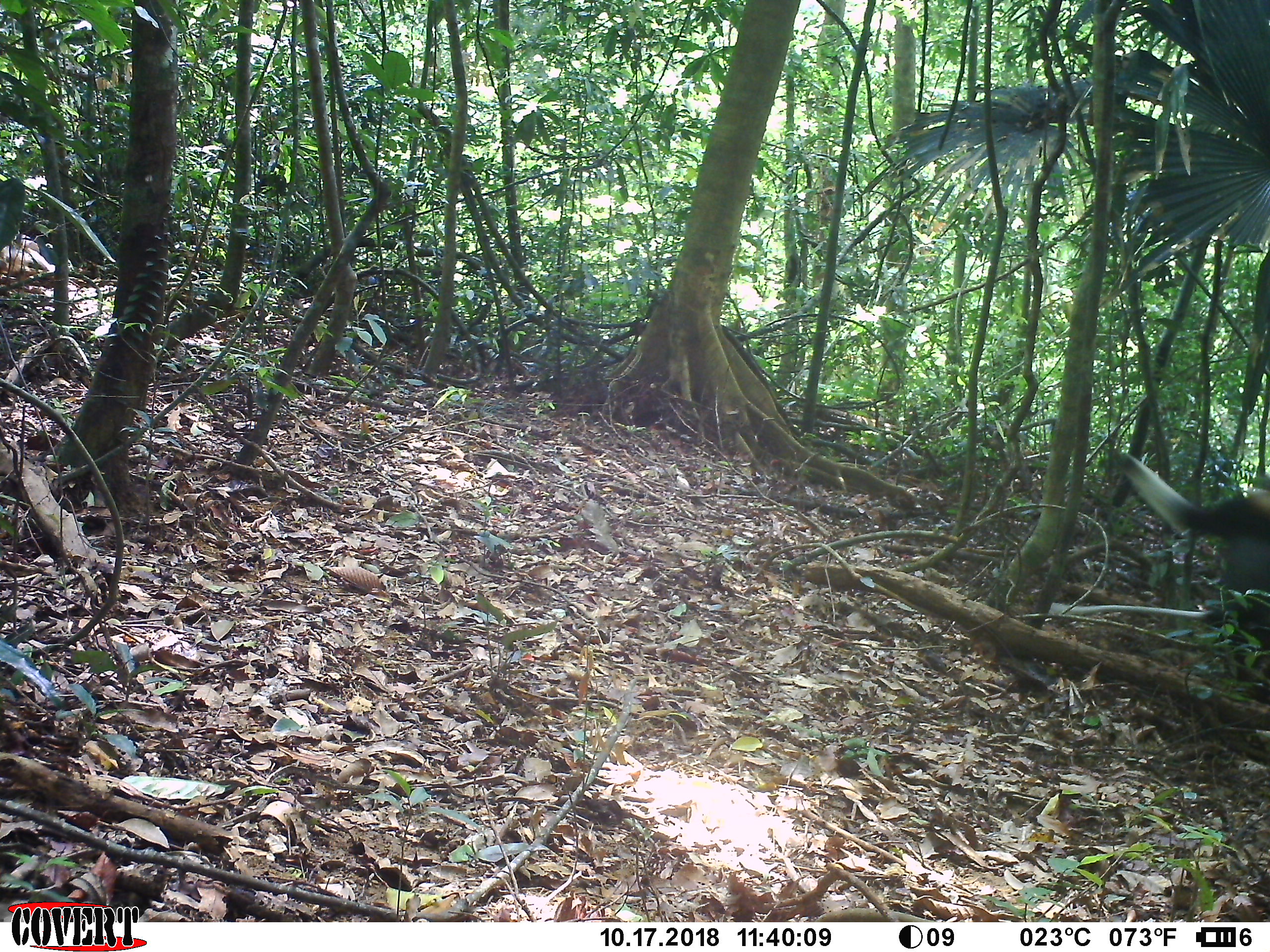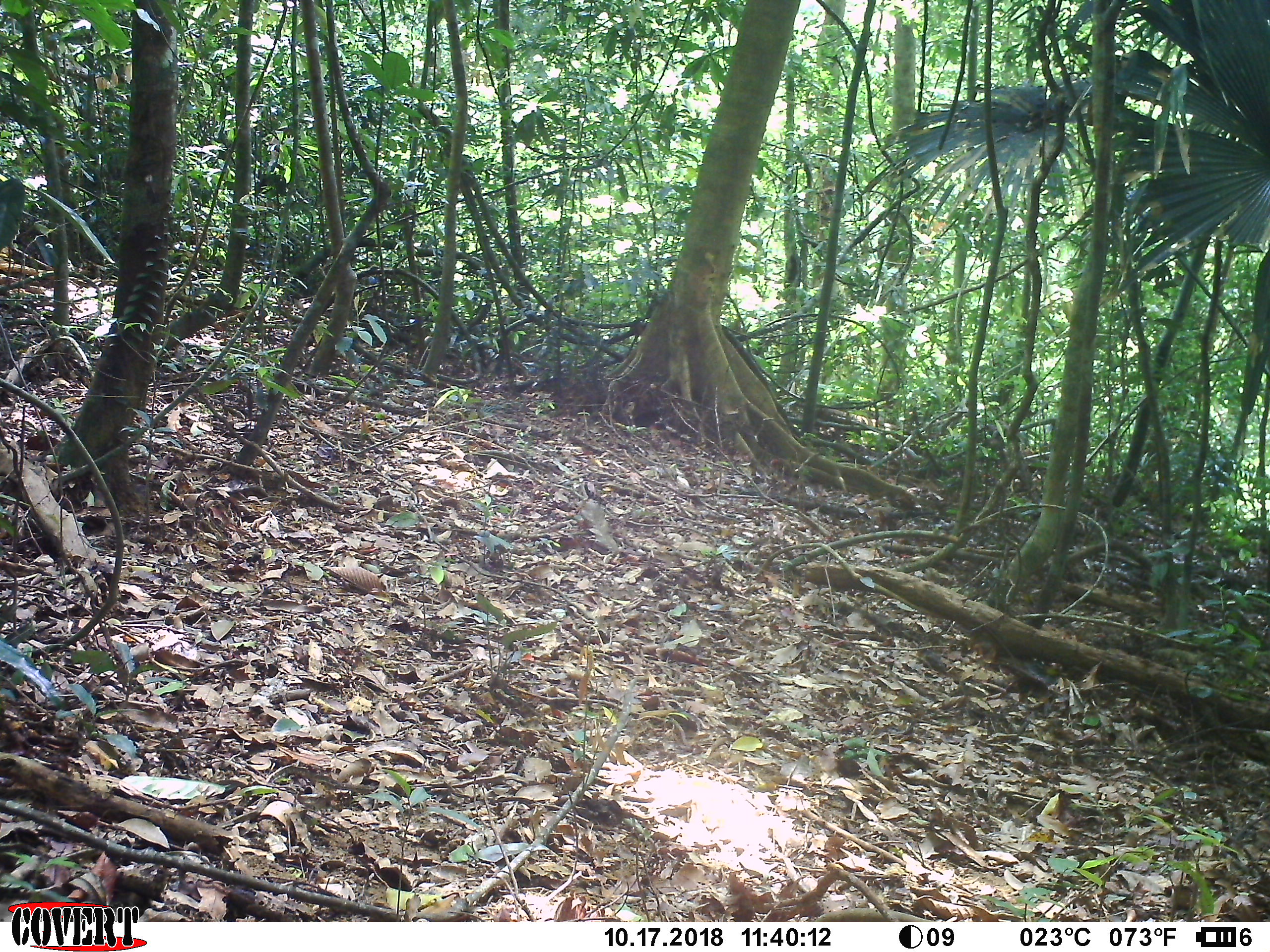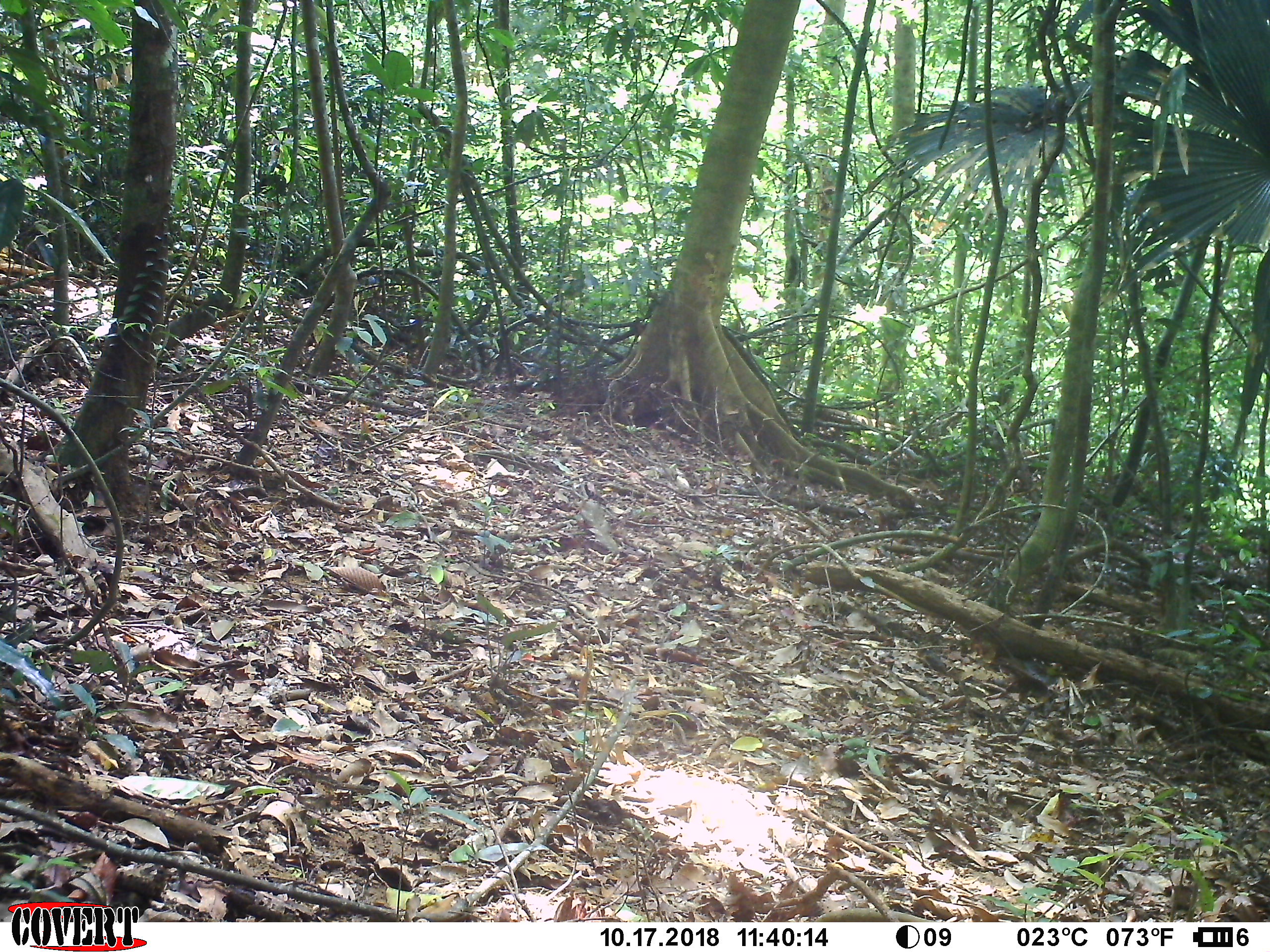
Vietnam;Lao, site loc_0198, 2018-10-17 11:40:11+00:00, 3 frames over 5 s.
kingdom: Animalia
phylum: Chordata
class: Mammalia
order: Primates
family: Cercopithecidae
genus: Pygathrix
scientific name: Pygathrix nemaeus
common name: red-shanked douc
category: red shanked douc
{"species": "red shanked douc (red-shanked douc) (Pygathrix nemaeus)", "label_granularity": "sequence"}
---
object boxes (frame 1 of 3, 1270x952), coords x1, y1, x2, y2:
red shanked douc: 1046, 453, 1270, 704